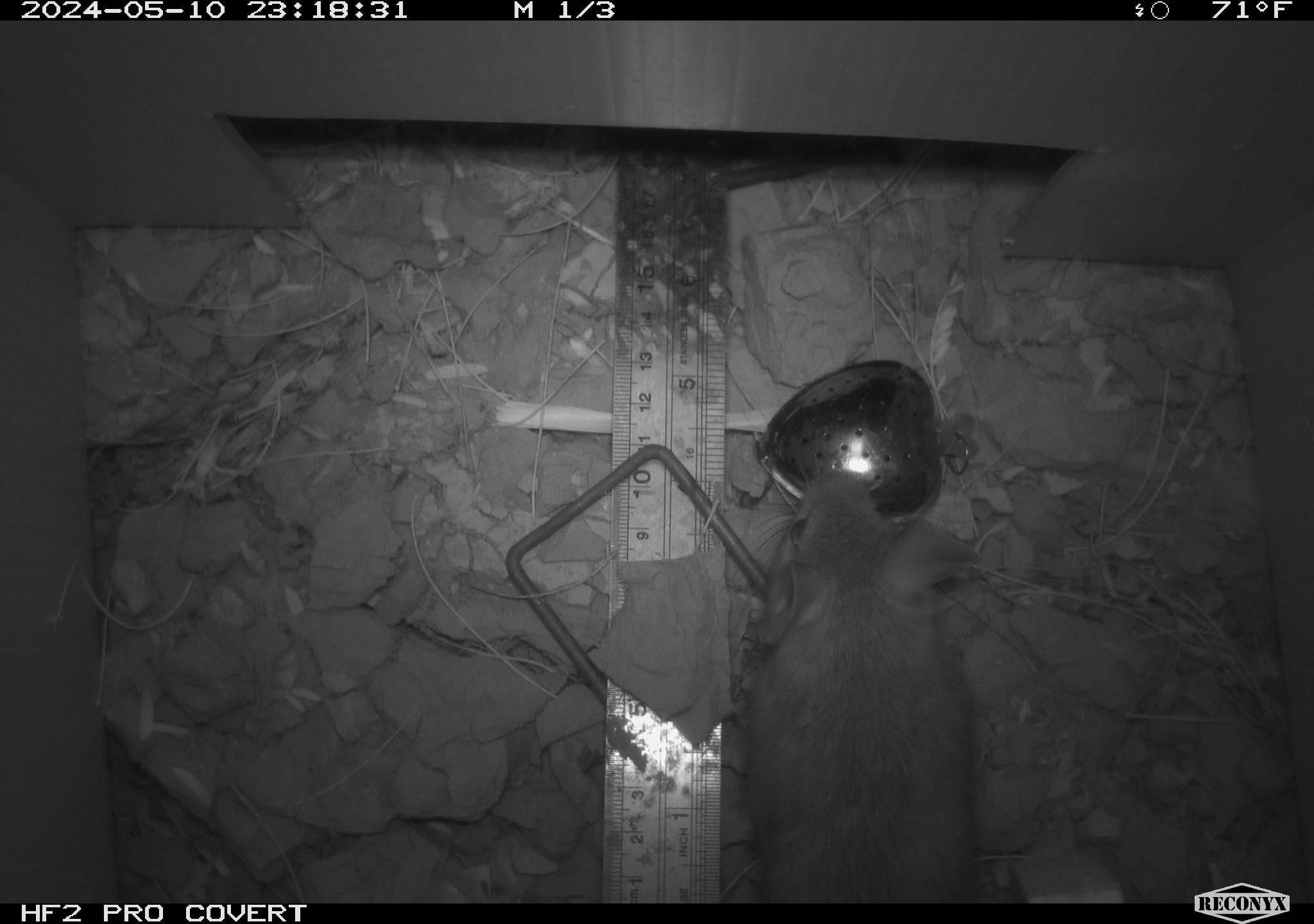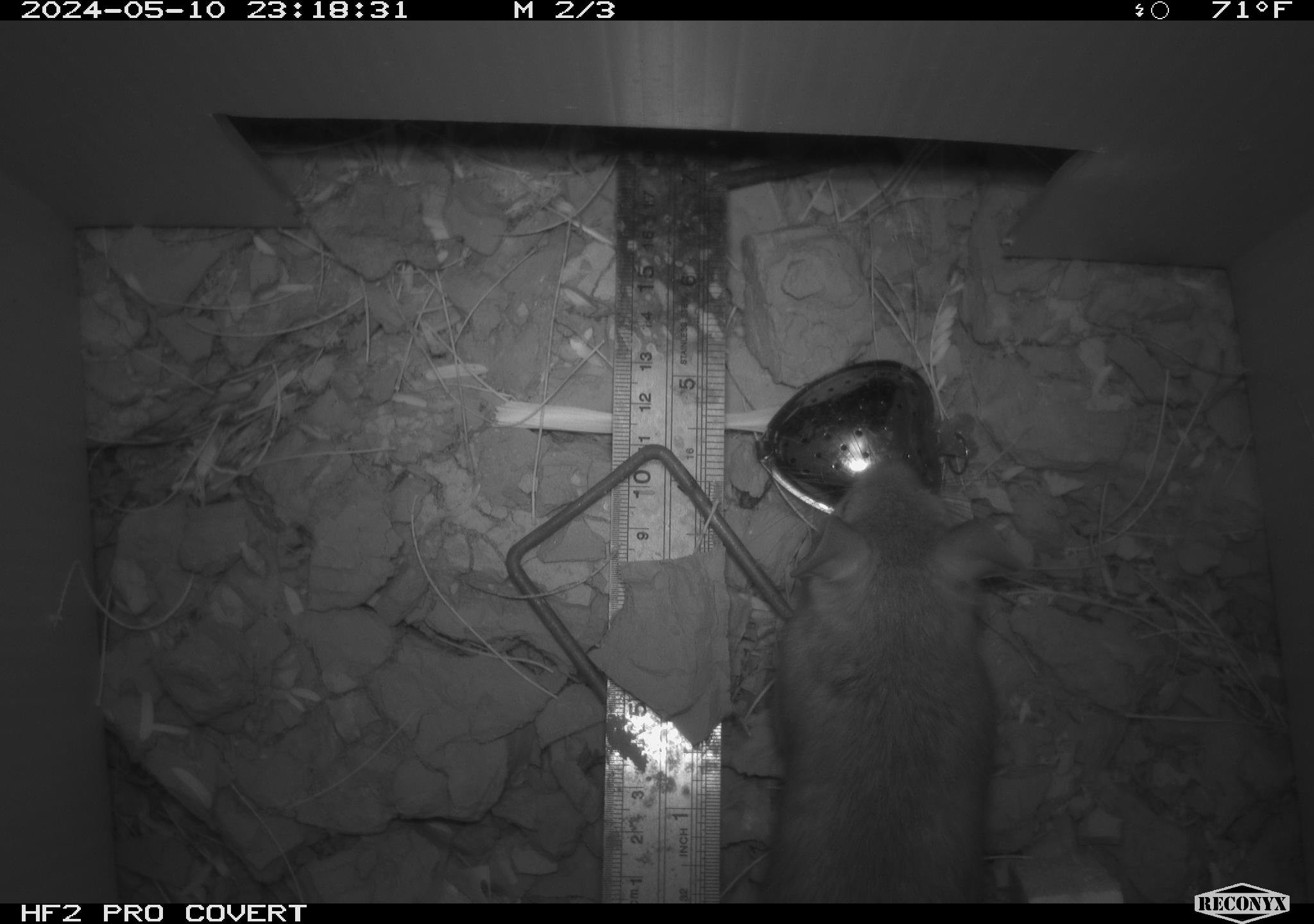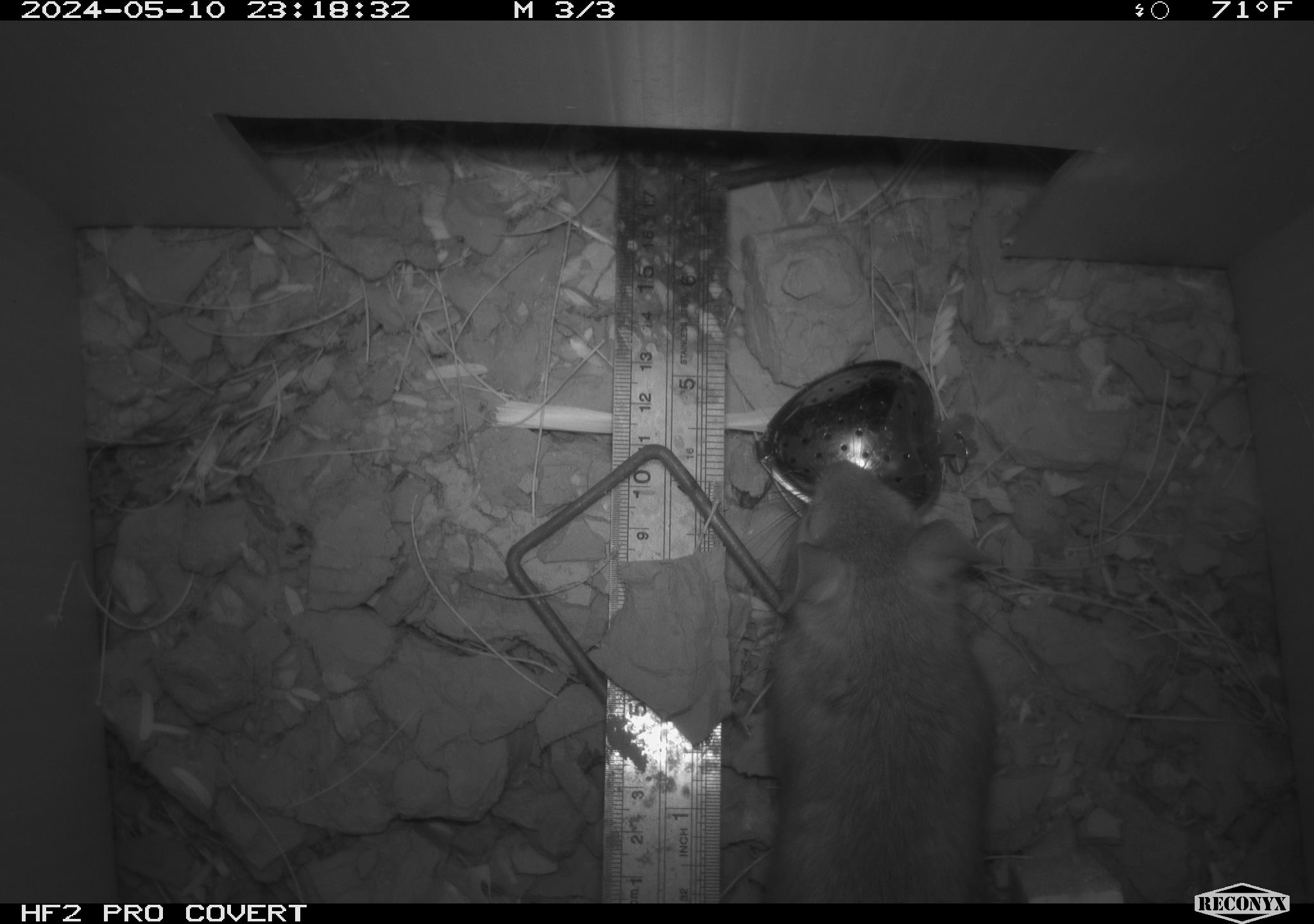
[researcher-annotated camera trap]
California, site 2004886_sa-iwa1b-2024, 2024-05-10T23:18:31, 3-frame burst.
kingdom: Animalia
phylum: Chordata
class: Mammalia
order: Rodentia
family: Cricetidae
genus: Neotoma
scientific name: Neotoma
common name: pack rat or woodrat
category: neotoma species